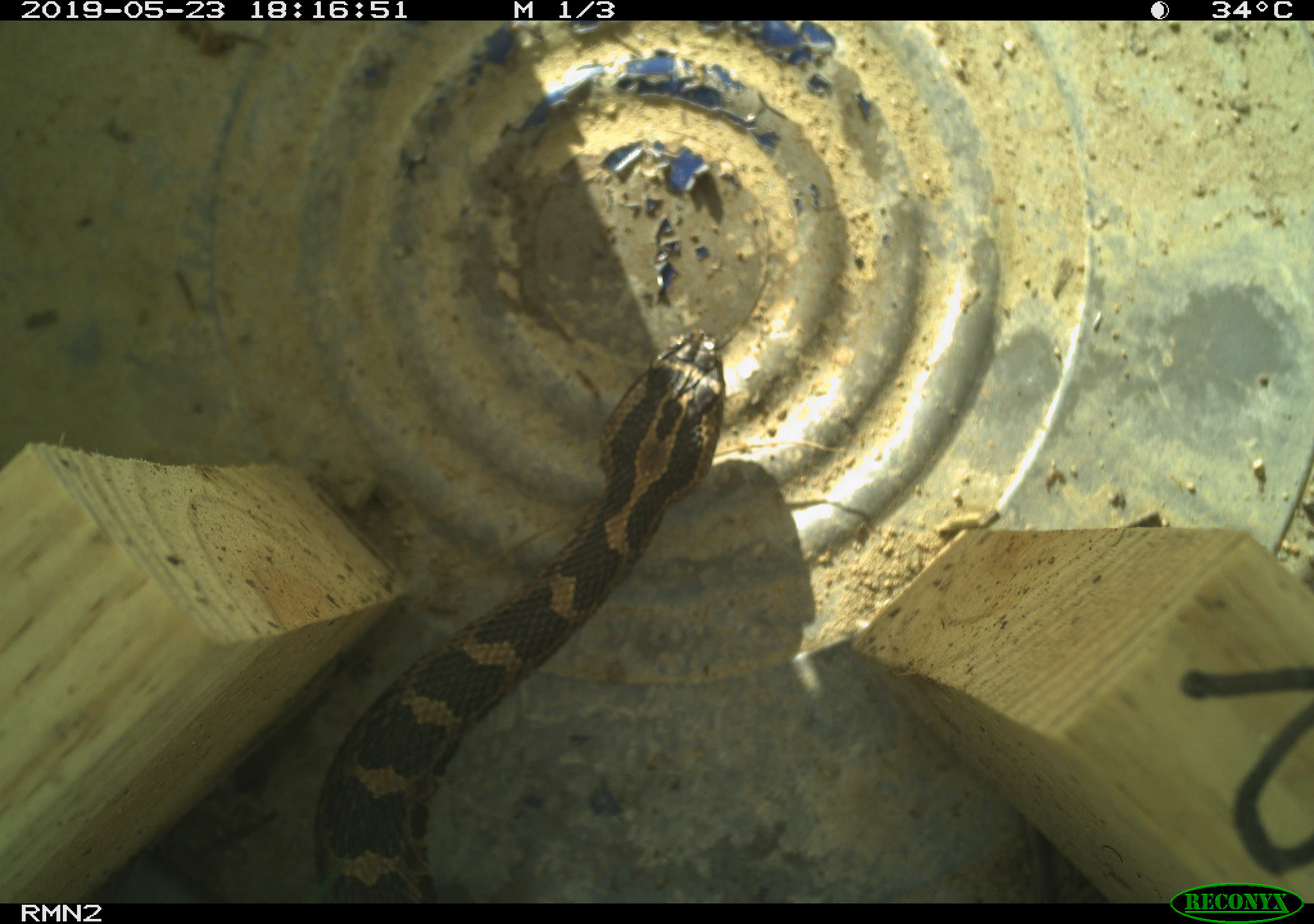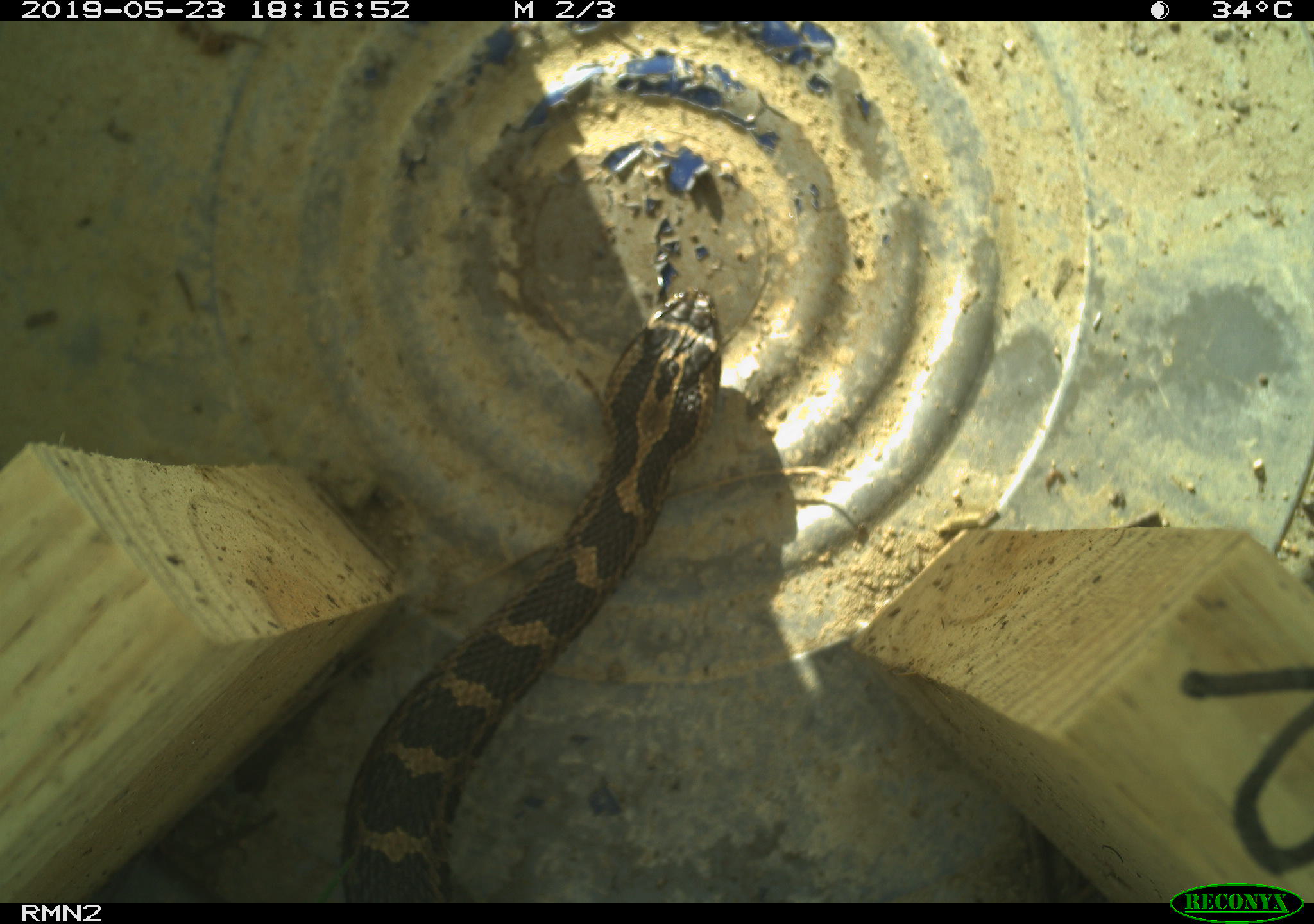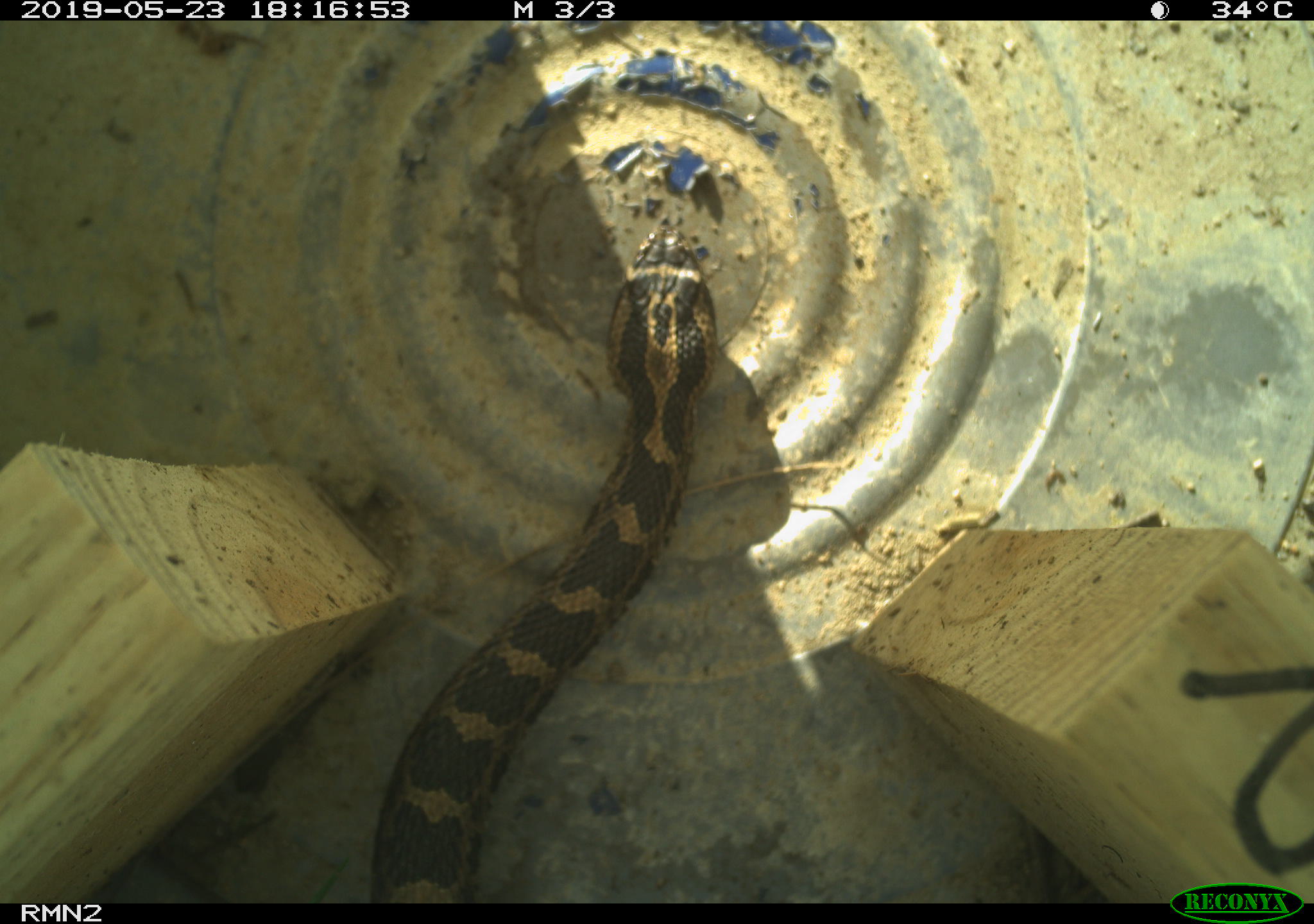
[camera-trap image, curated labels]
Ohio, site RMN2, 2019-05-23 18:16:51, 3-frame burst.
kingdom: Animalia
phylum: Chordata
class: Reptilia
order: Squamata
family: Viperidae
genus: Sistrurus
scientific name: Sistrurus catenatus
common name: eastern massasauga